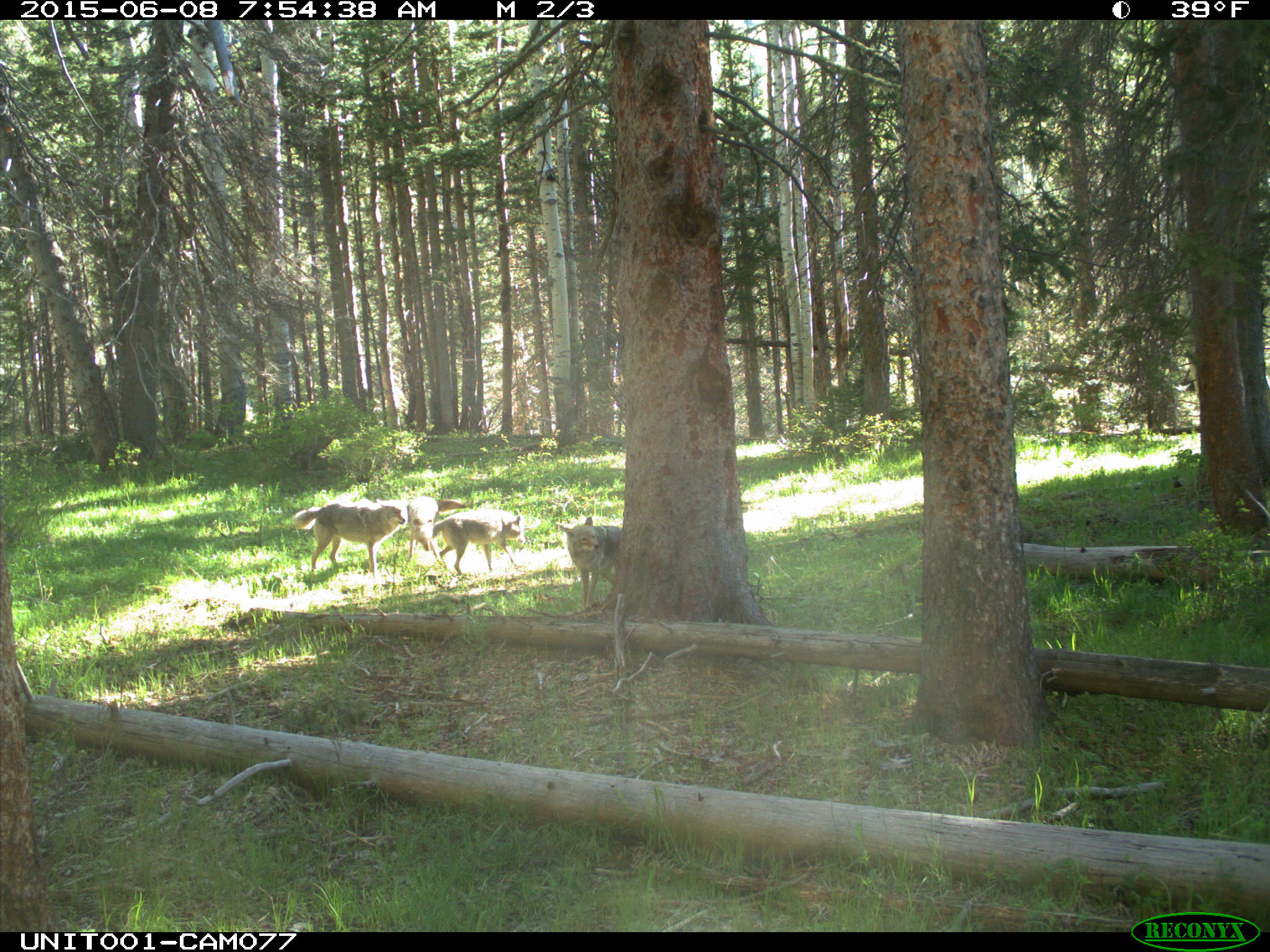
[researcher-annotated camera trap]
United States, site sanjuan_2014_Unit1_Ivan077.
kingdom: Animalia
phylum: Chordata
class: Mammalia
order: Carnivora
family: Canidae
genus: Canis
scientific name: Canis latrans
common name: coyote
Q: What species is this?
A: Canis latrans (coyote).